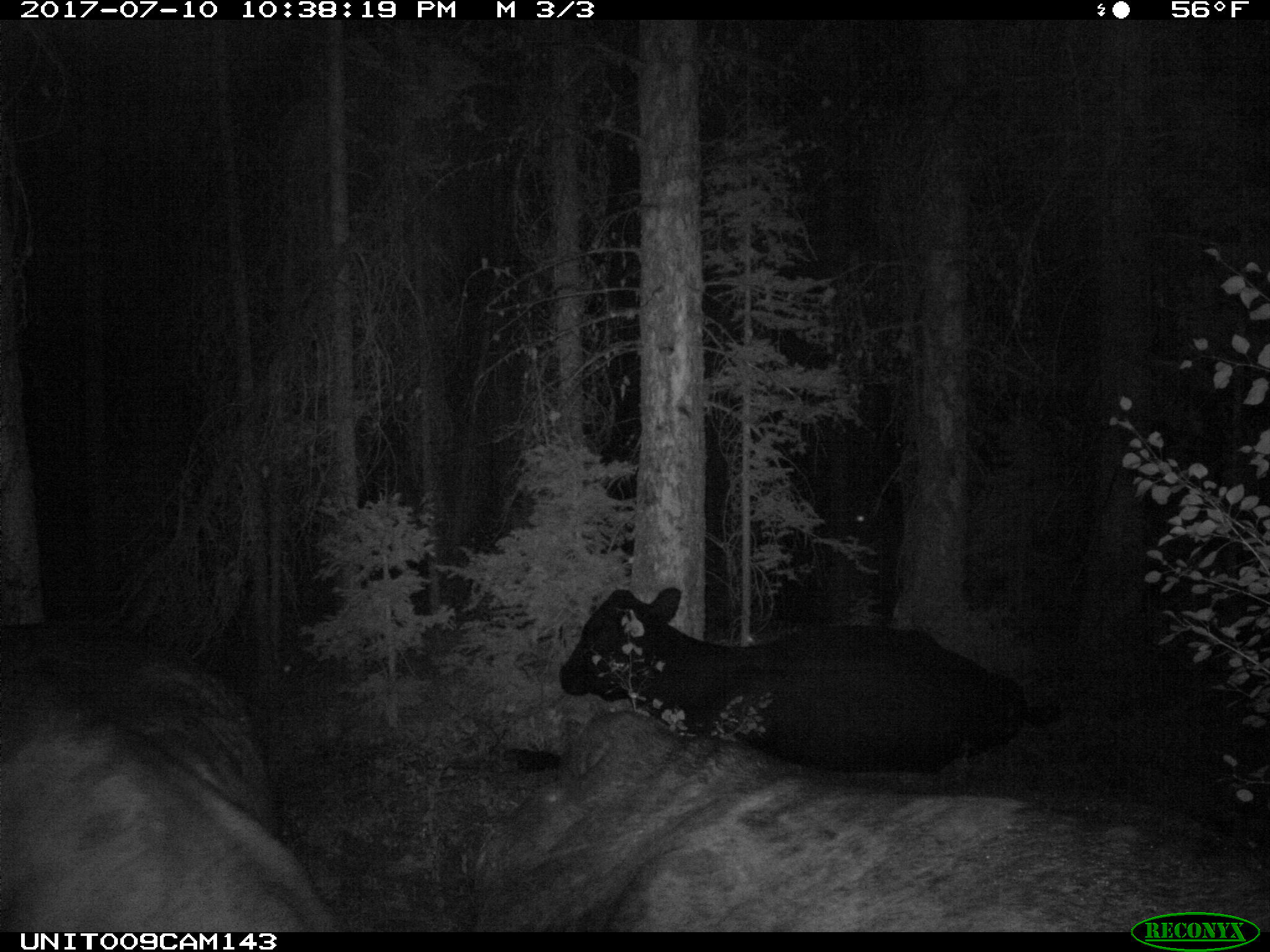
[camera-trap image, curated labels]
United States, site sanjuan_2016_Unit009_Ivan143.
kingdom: Animalia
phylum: Chordata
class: Mammalia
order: Artiodactyla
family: Bovidae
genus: Bos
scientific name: Bos taurus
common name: domestic cow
Bos taurus (domestic cow).